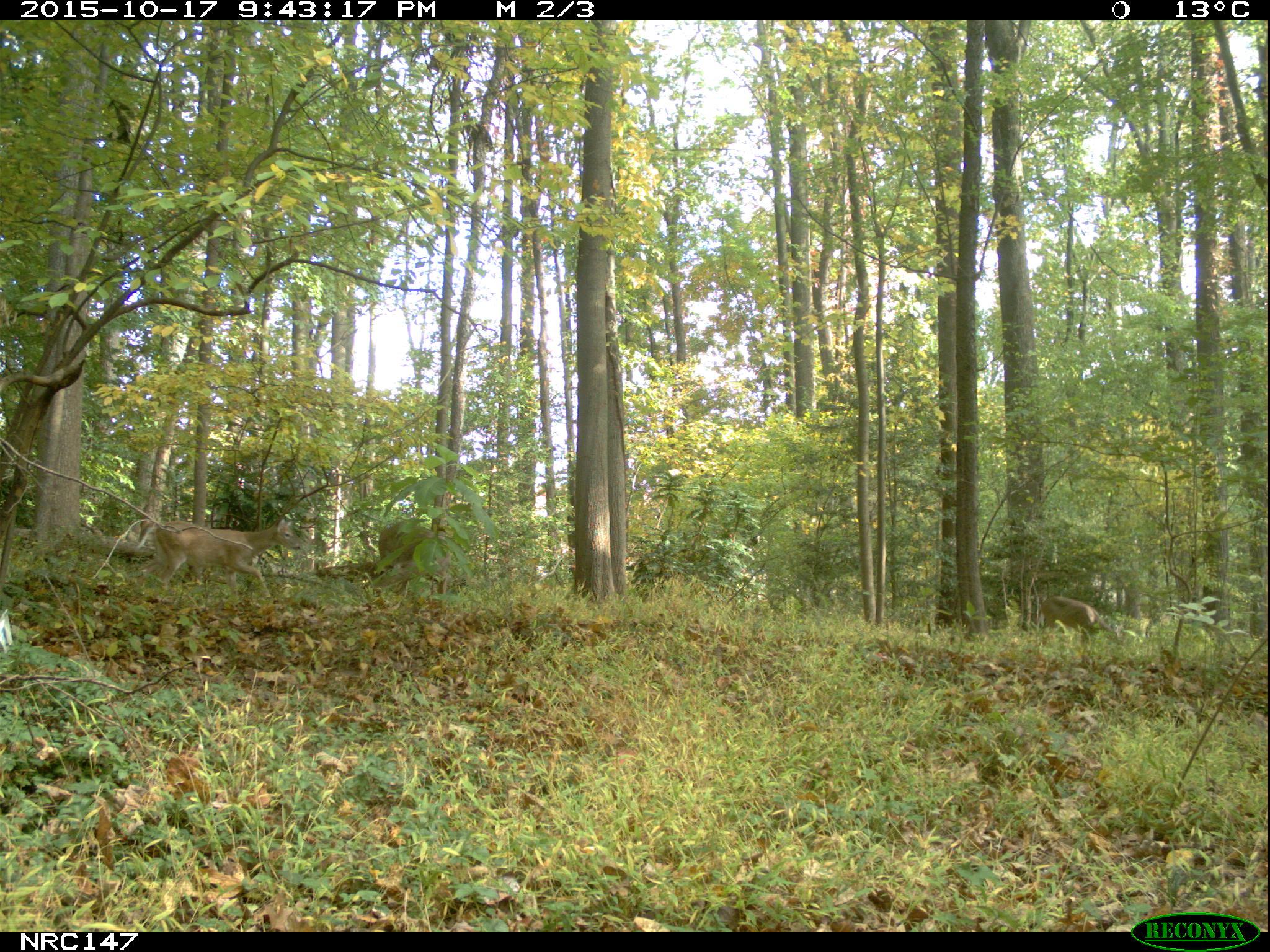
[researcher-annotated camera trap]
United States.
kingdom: Animalia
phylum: Chordata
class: Mammalia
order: Artiodactyla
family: Cervidae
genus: Odocoileus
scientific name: Odocoileus virginianus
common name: white-tailed deer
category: White Tailed Deer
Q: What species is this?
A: White Tailed Deer (white-tailed deer) (Odocoileus virginianus).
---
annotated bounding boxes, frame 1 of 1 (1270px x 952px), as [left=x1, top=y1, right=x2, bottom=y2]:
White Tailed Deer: [left=142, top=514, right=308, bottom=604]; [left=1036, top=587, right=1104, bottom=635]